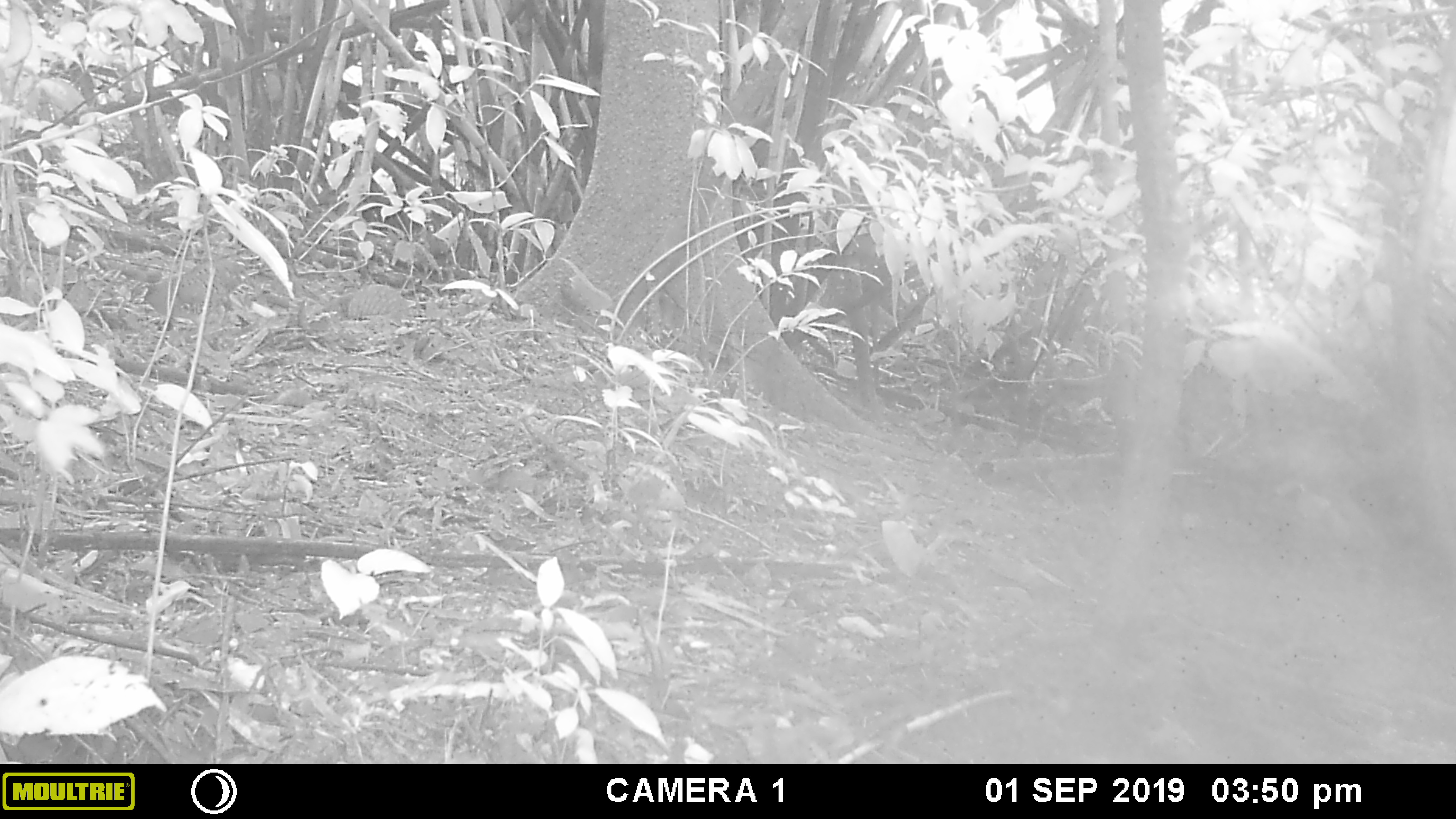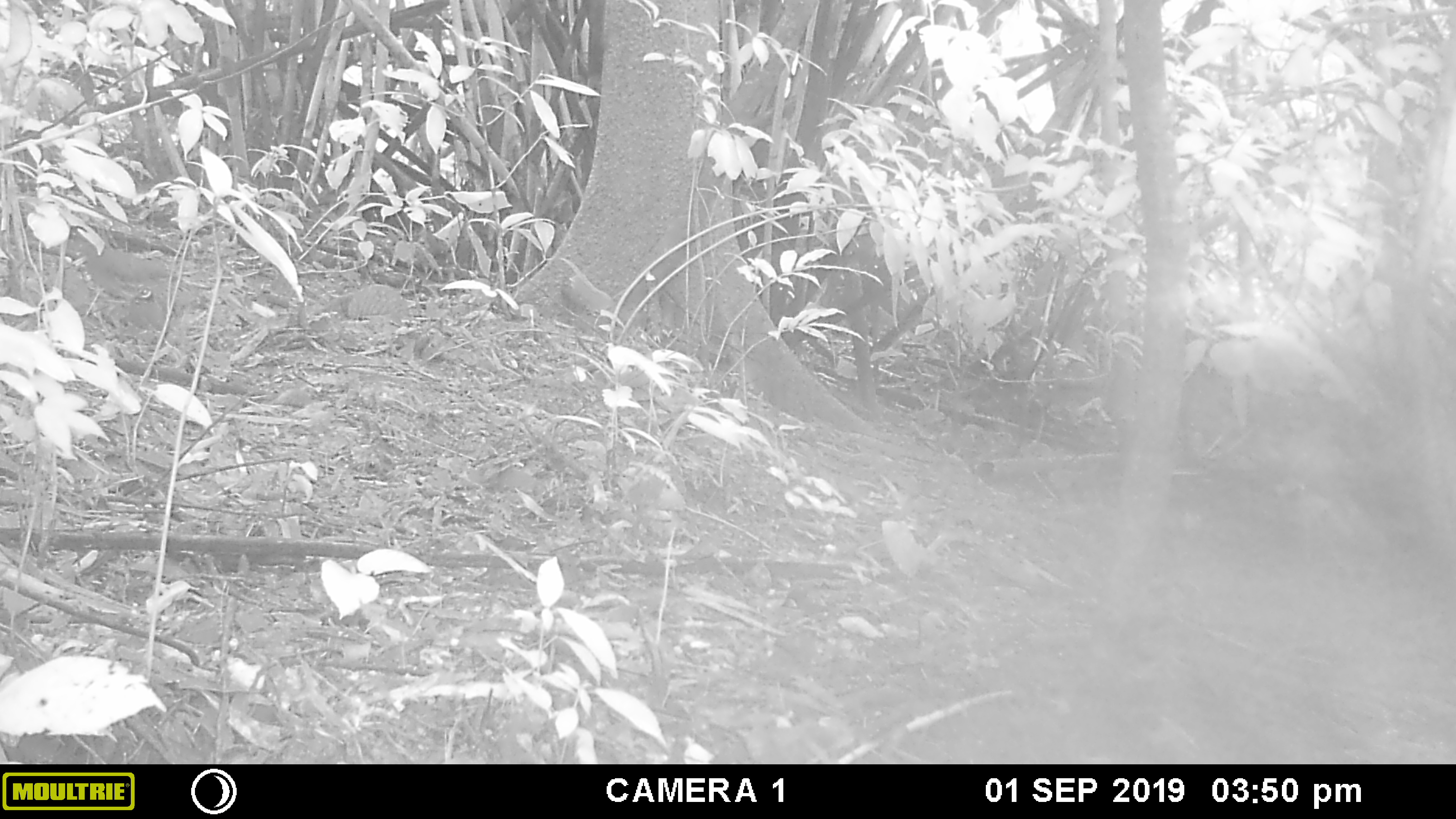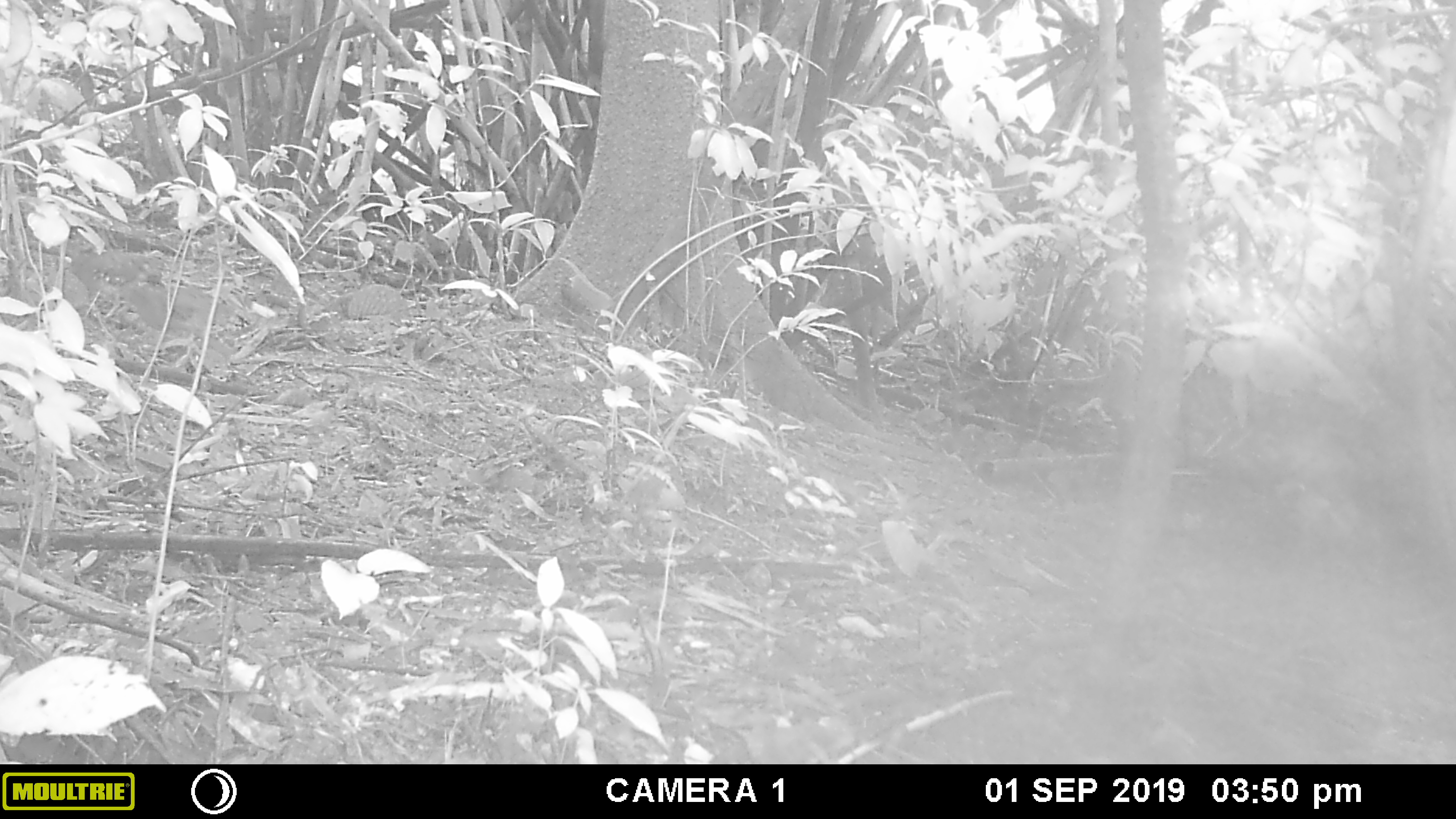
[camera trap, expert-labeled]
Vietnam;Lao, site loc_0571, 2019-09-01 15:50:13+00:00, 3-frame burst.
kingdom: Animalia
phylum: Chordata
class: Aves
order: Galliformes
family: Phasianidae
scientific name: Phasianidae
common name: partridge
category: unidentified partridge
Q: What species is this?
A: Unidentified partridge (partridge) (Phasianidae).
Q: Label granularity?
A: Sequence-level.